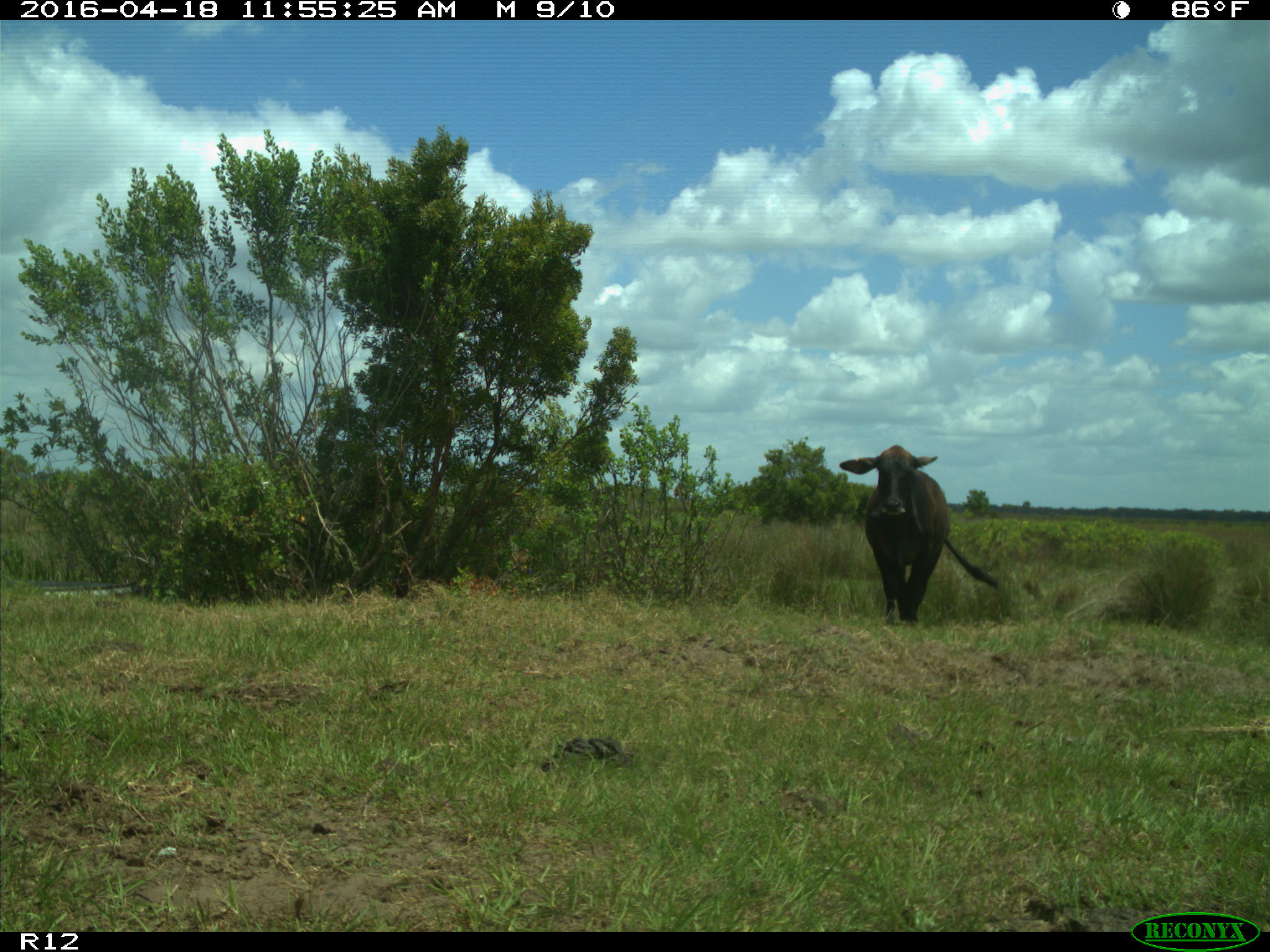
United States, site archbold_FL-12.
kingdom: Animalia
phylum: Chordata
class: Mammalia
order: Artiodactyla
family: Bovidae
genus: Bos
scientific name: Bos taurus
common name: domestic cow